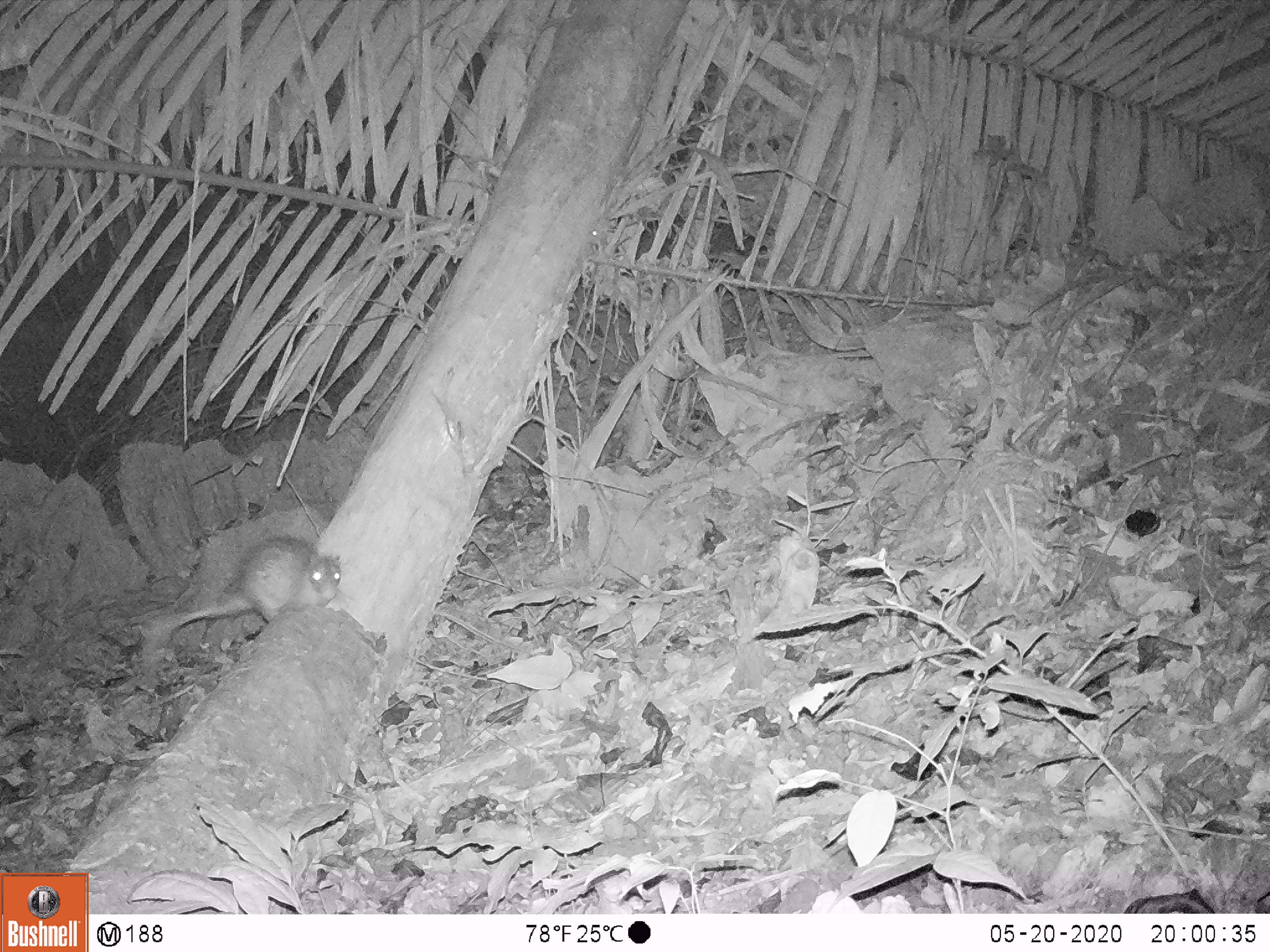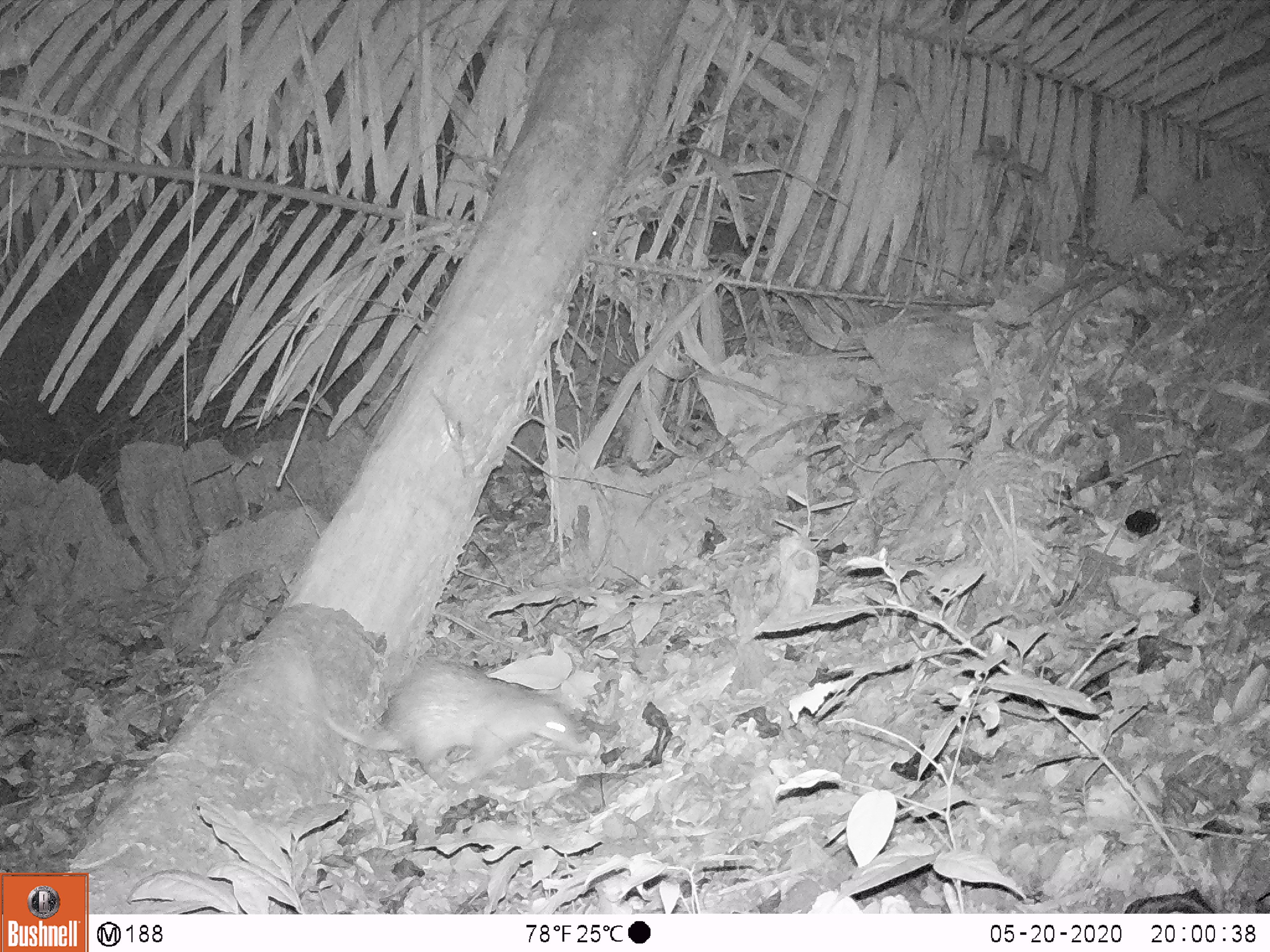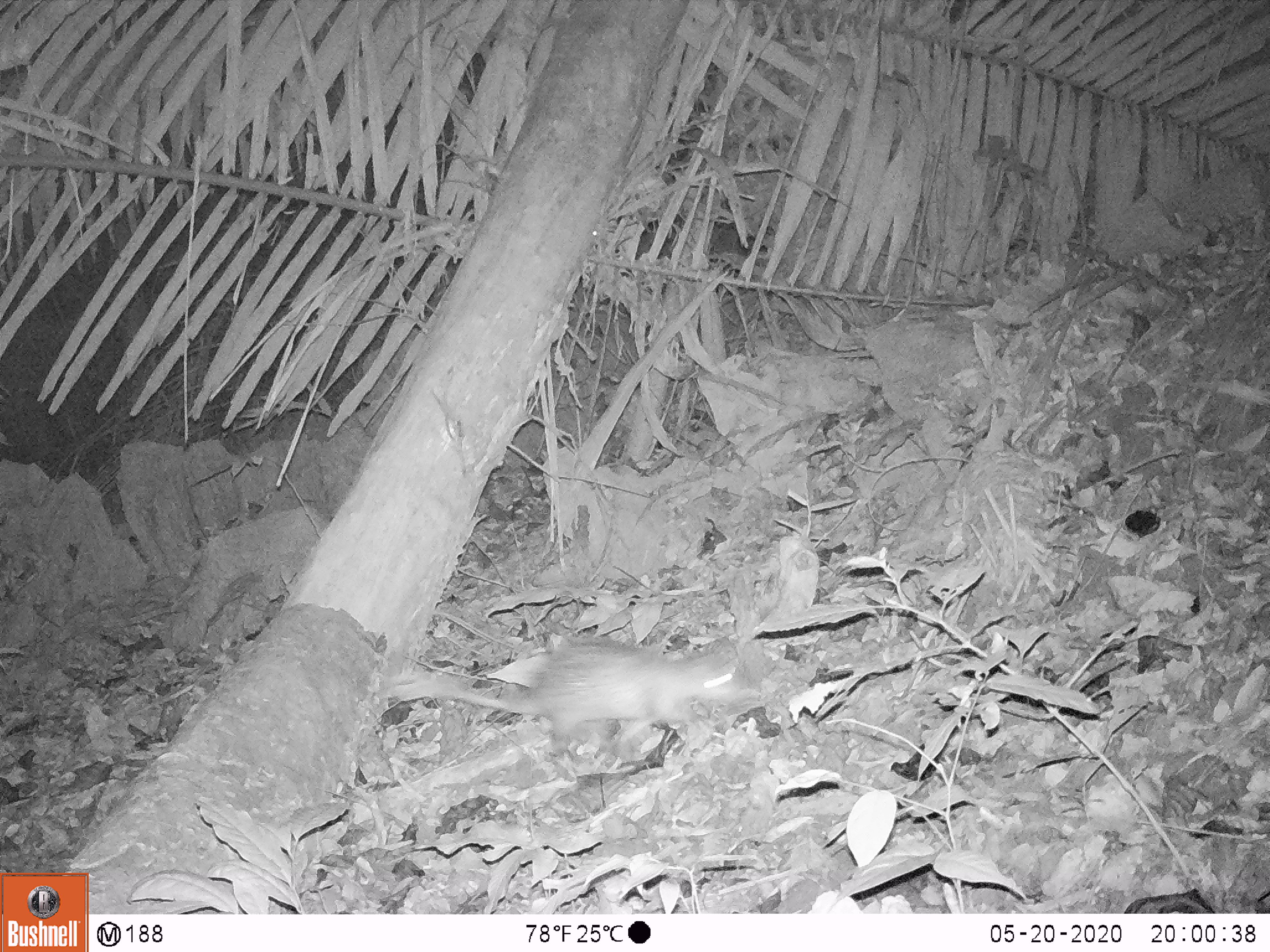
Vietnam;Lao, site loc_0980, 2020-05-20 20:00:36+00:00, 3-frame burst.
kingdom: Animalia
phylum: Chordata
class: Mammalia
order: Rodentia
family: Hystricidae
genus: Atherurus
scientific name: Atherurus macrourus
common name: asiatic brush-tailed porcupine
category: asiatic brush tailed porcupine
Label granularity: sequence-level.